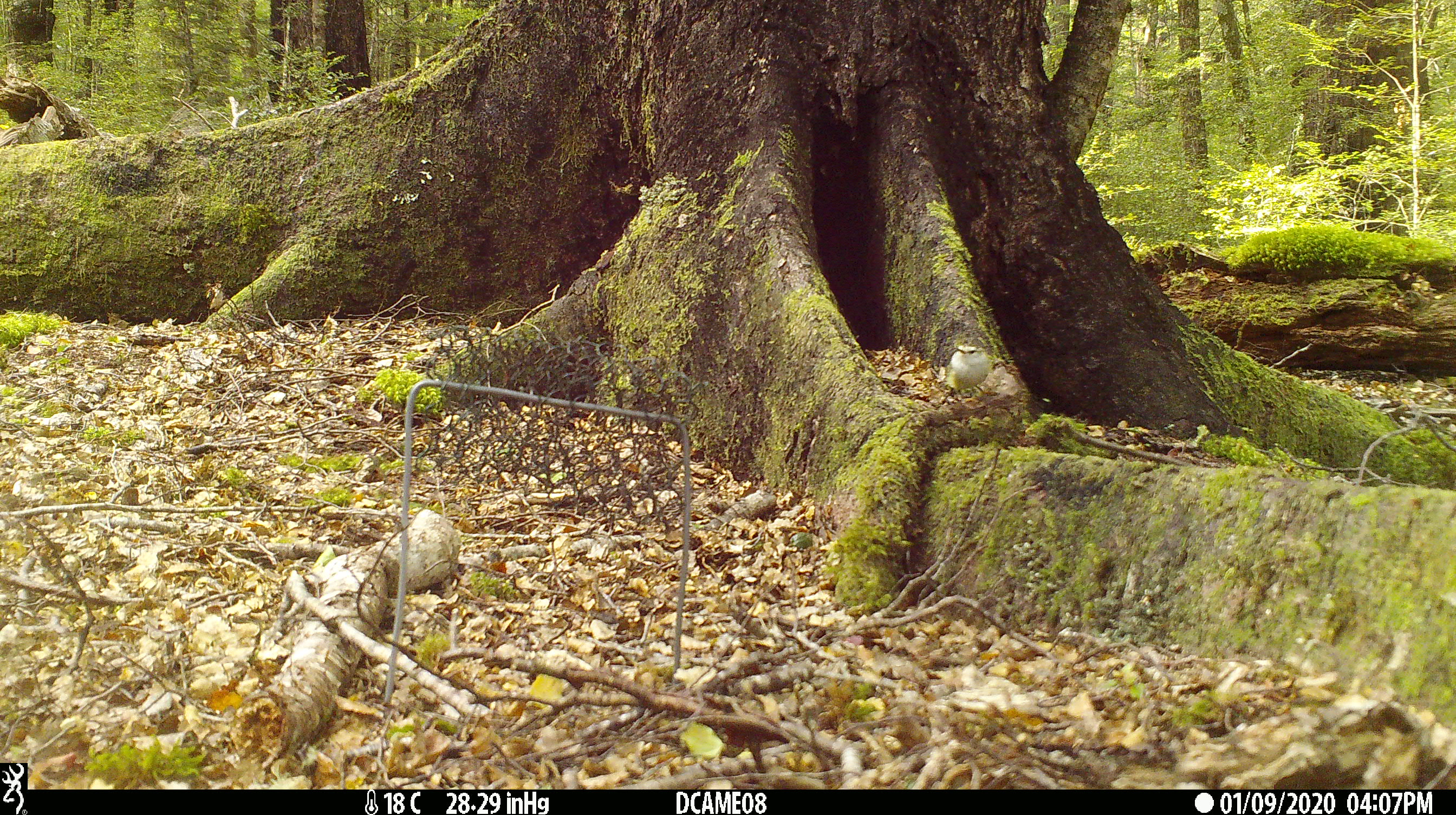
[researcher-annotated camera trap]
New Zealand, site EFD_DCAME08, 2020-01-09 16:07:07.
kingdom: Animalia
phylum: Chordata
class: Aves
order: Passeriformes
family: Acanthisittidae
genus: Acanthisitta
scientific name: Acanthisitta chloris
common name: rifleman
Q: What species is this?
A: Rifleman (Acanthisitta chloris).